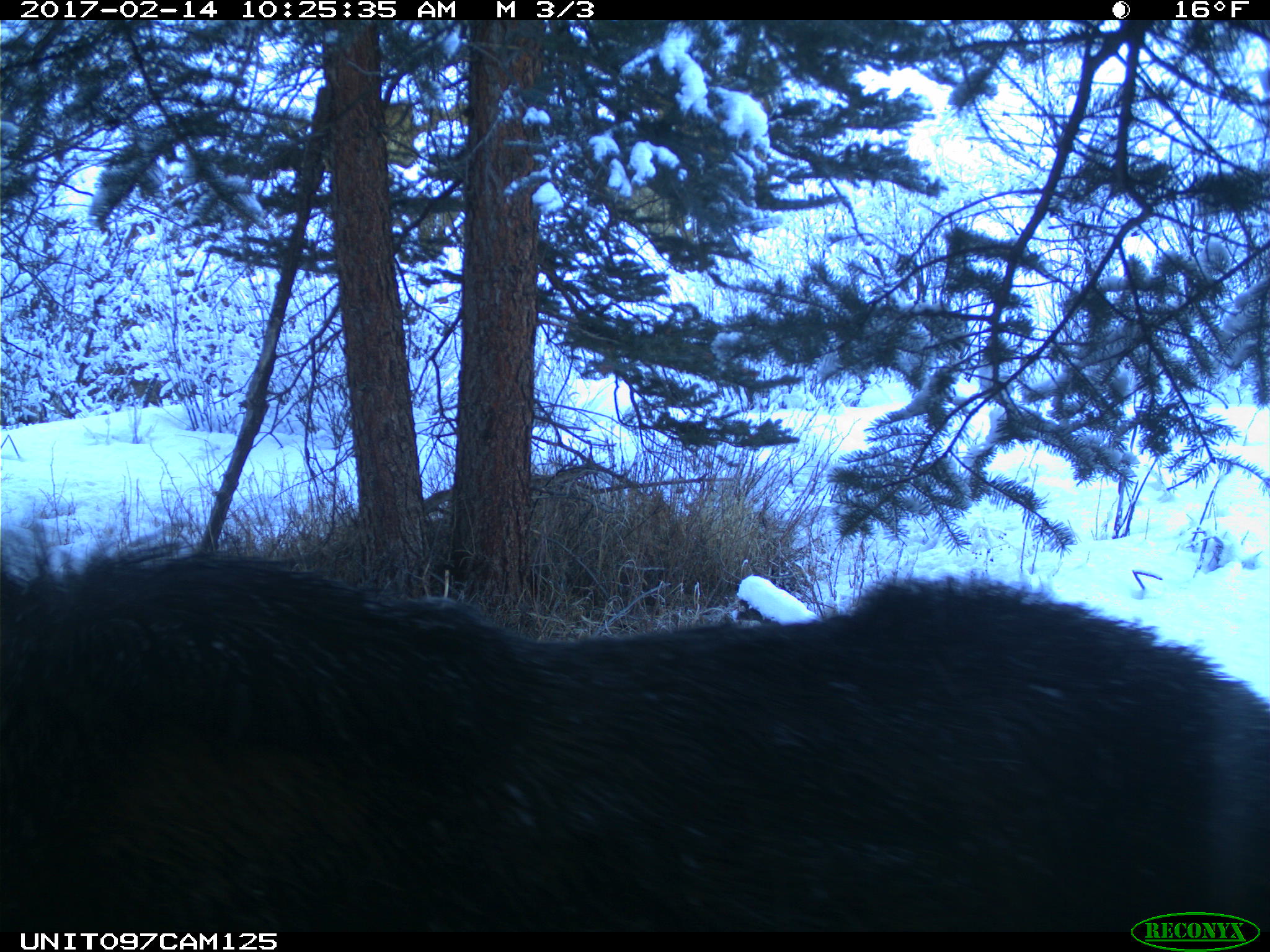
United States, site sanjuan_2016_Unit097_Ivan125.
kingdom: Animalia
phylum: Chordata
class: Mammalia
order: Artiodactyla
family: Cervidae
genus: Alces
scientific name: Alces alces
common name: moose